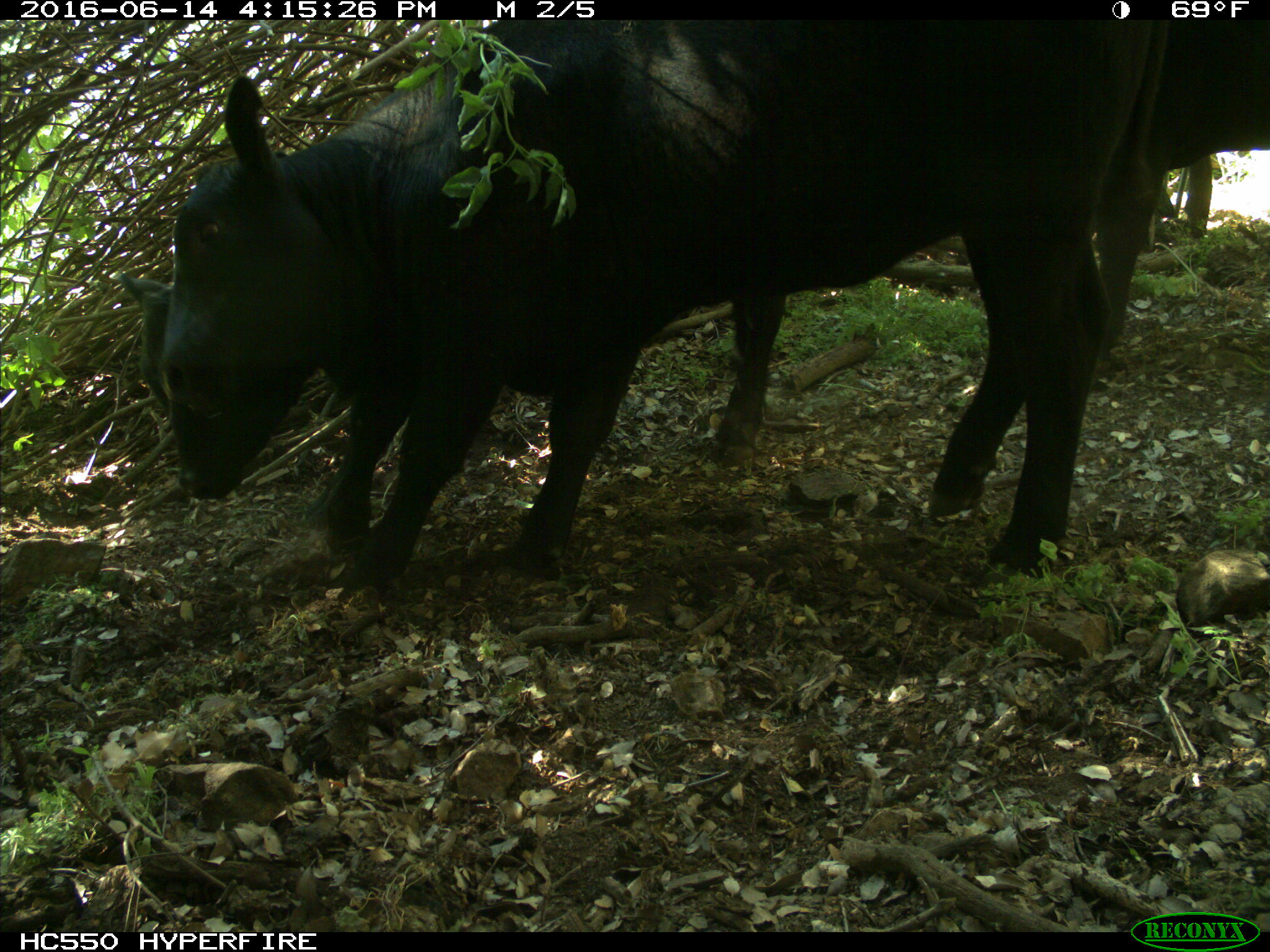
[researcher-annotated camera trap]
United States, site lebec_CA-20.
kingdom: Animalia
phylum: Chordata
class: Mammalia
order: Artiodactyla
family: Bovidae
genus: Bos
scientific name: Bos taurus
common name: domestic cow